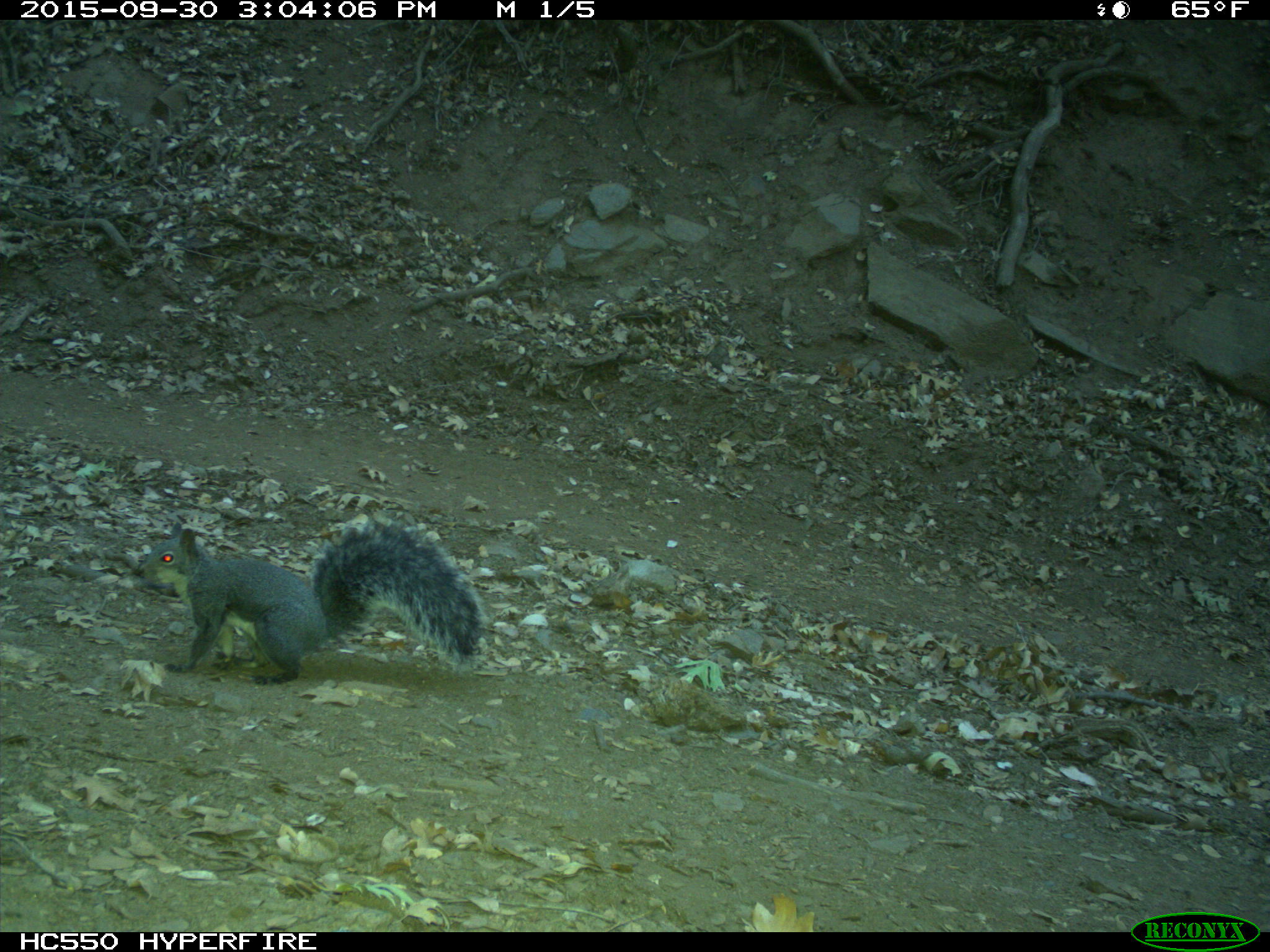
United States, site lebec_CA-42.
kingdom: Animalia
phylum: Chordata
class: Mammalia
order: Rodentia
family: Sciuridae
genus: Sciurus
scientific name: Sciurus carolinensis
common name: eastern gray squirrel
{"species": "Sciurus carolinensis (eastern gray squirrel)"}